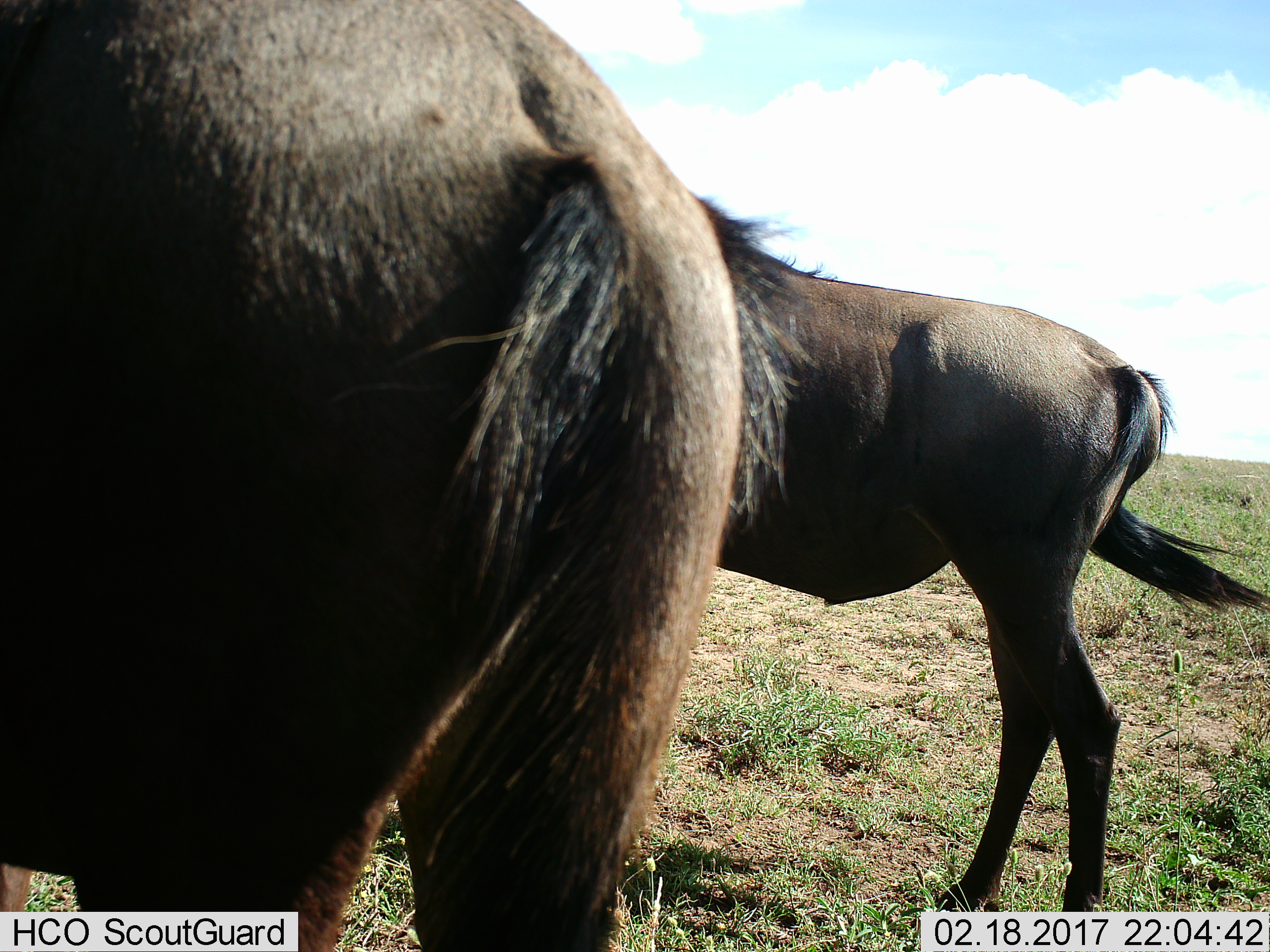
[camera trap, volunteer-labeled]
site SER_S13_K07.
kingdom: Animalia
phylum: Chordata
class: Mammalia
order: Artiodactyla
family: Bovidae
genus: Connochaetes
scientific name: Connochaetes taurinus taurinus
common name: blue wildebeest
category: wildebeestblue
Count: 2.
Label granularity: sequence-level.